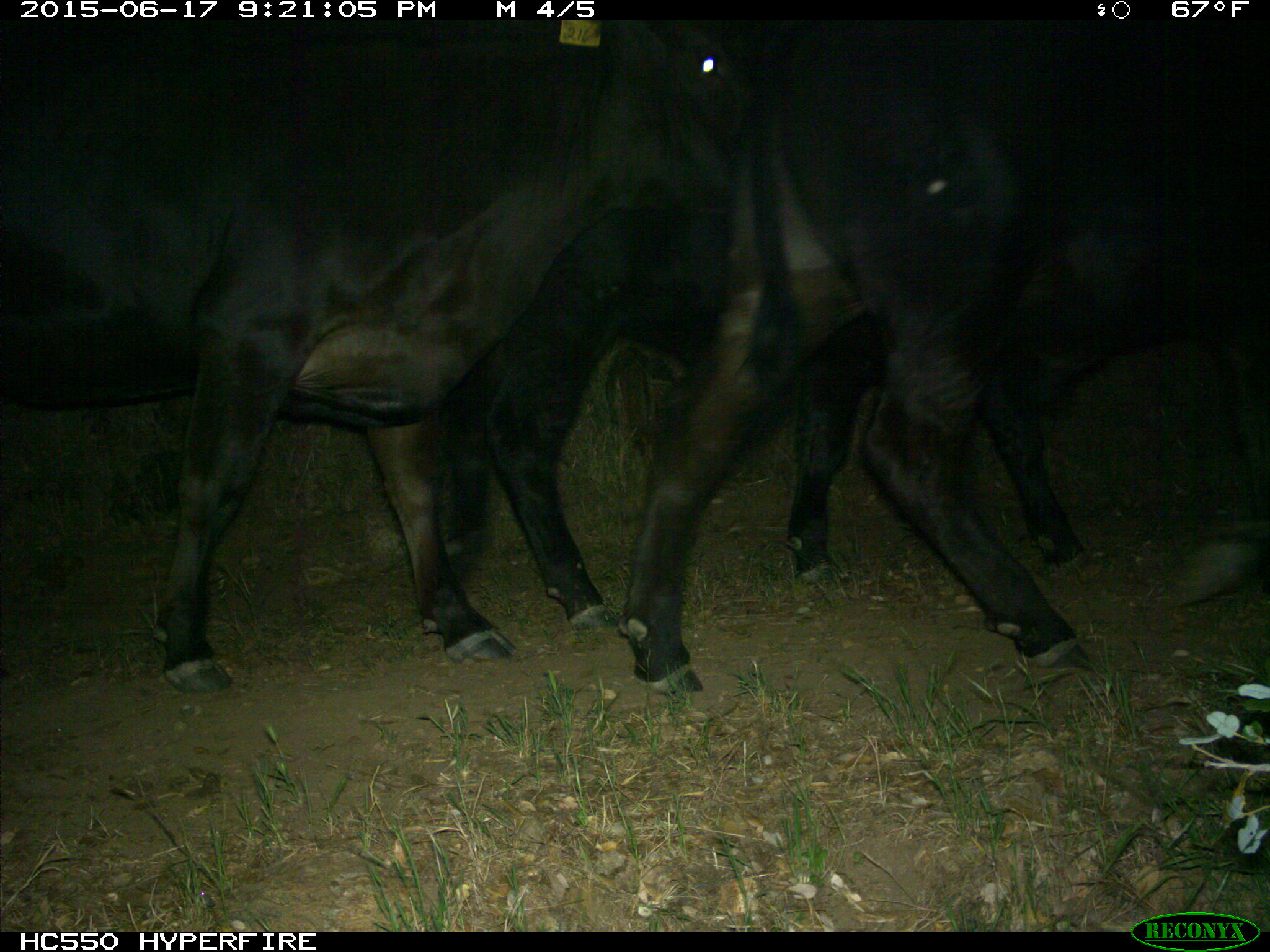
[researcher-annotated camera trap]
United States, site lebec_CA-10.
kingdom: Animalia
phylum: Chordata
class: Mammalia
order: Artiodactyla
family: Bovidae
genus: Bos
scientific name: Bos taurus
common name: domestic cow